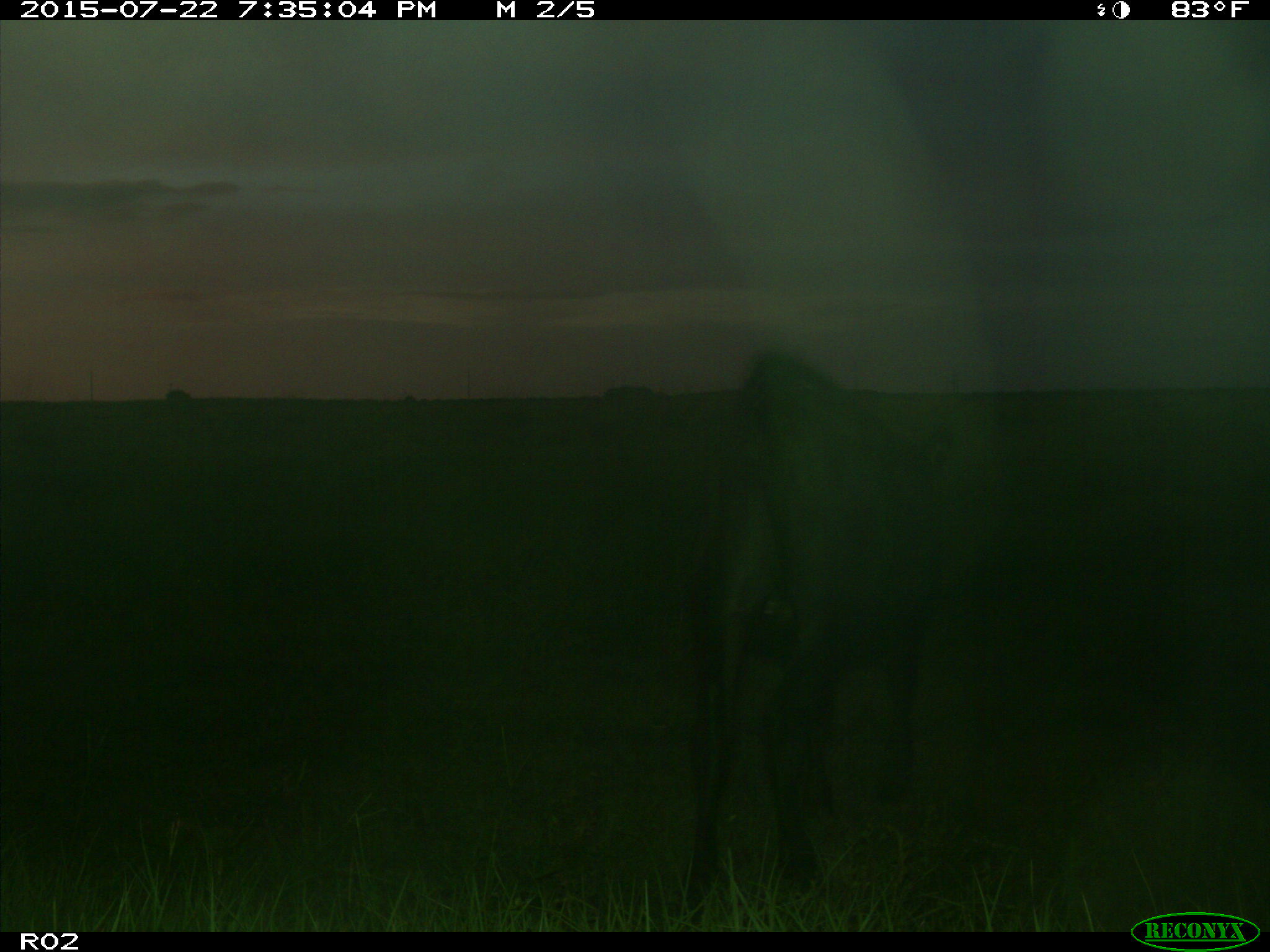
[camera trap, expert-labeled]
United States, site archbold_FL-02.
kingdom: Animalia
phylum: Chordata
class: Mammalia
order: Artiodactyla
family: Bovidae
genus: Bos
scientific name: Bos taurus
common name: domestic cow